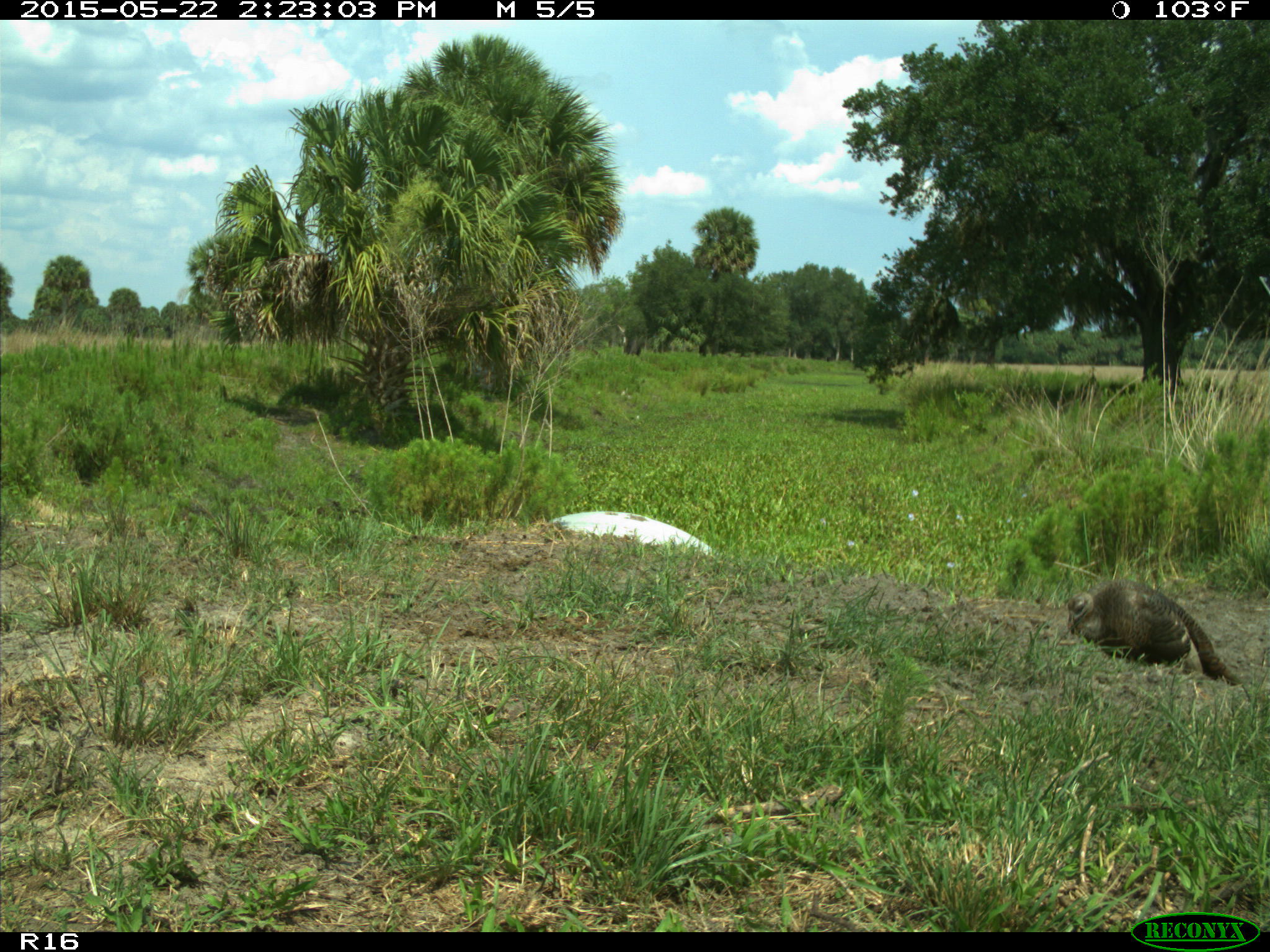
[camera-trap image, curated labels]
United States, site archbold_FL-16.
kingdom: Animalia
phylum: Chordata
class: Mammalia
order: Artiodactyla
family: Bovidae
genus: Bos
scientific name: Bos taurus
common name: domestic cow